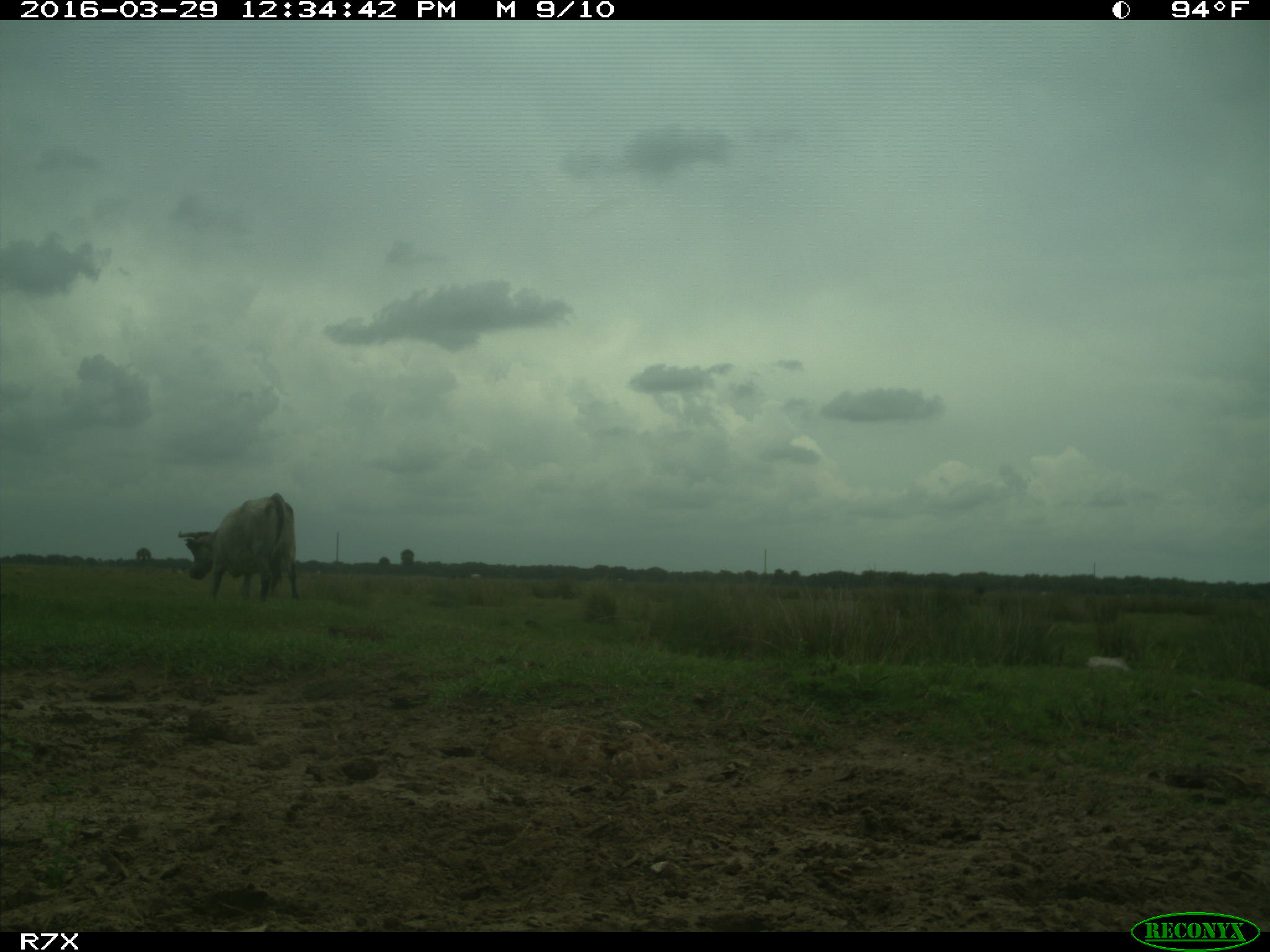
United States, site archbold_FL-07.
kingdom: Animalia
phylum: Chordata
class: Mammalia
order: Artiodactyla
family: Bovidae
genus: Bos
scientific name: Bos taurus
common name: domestic cow